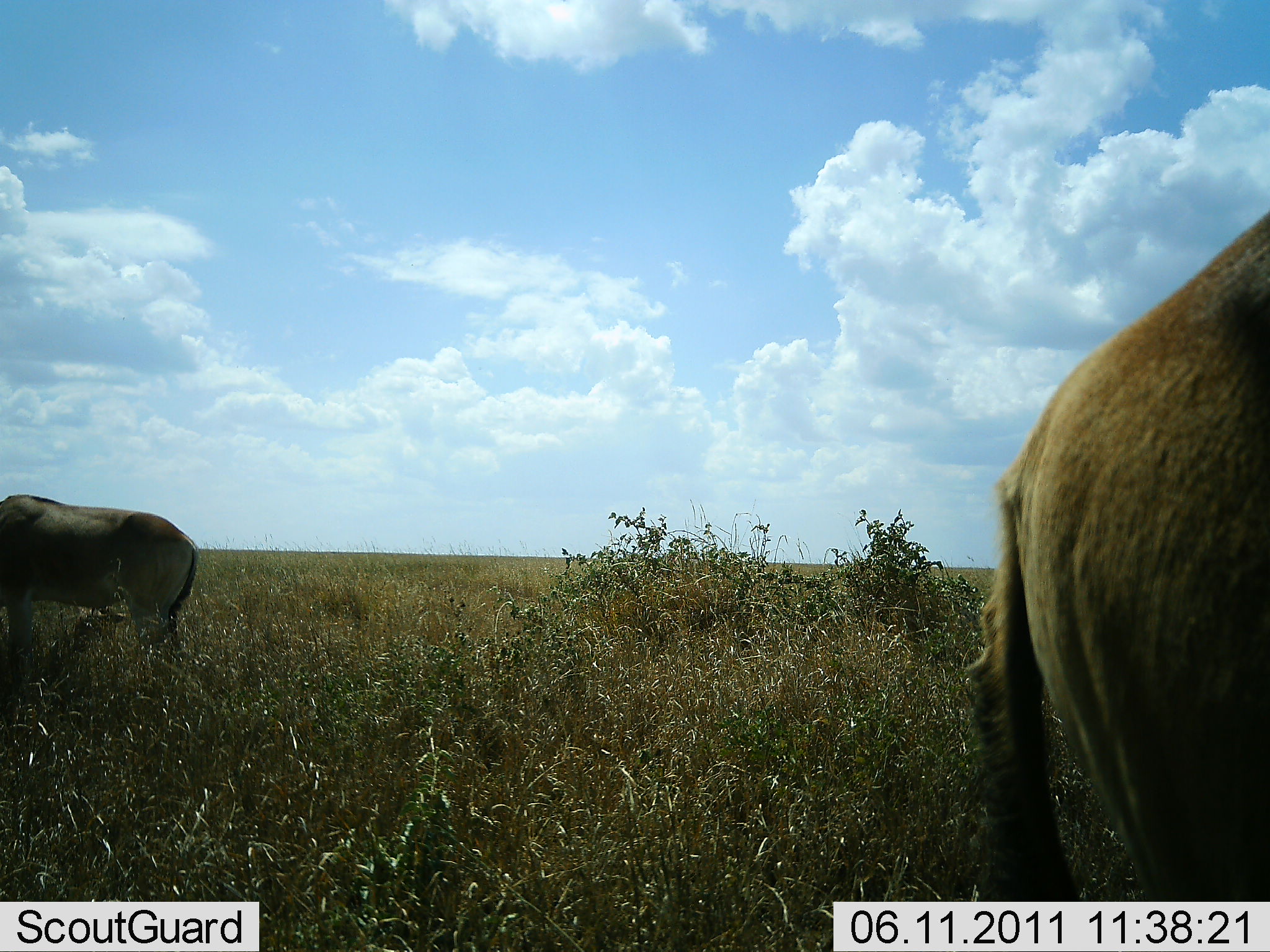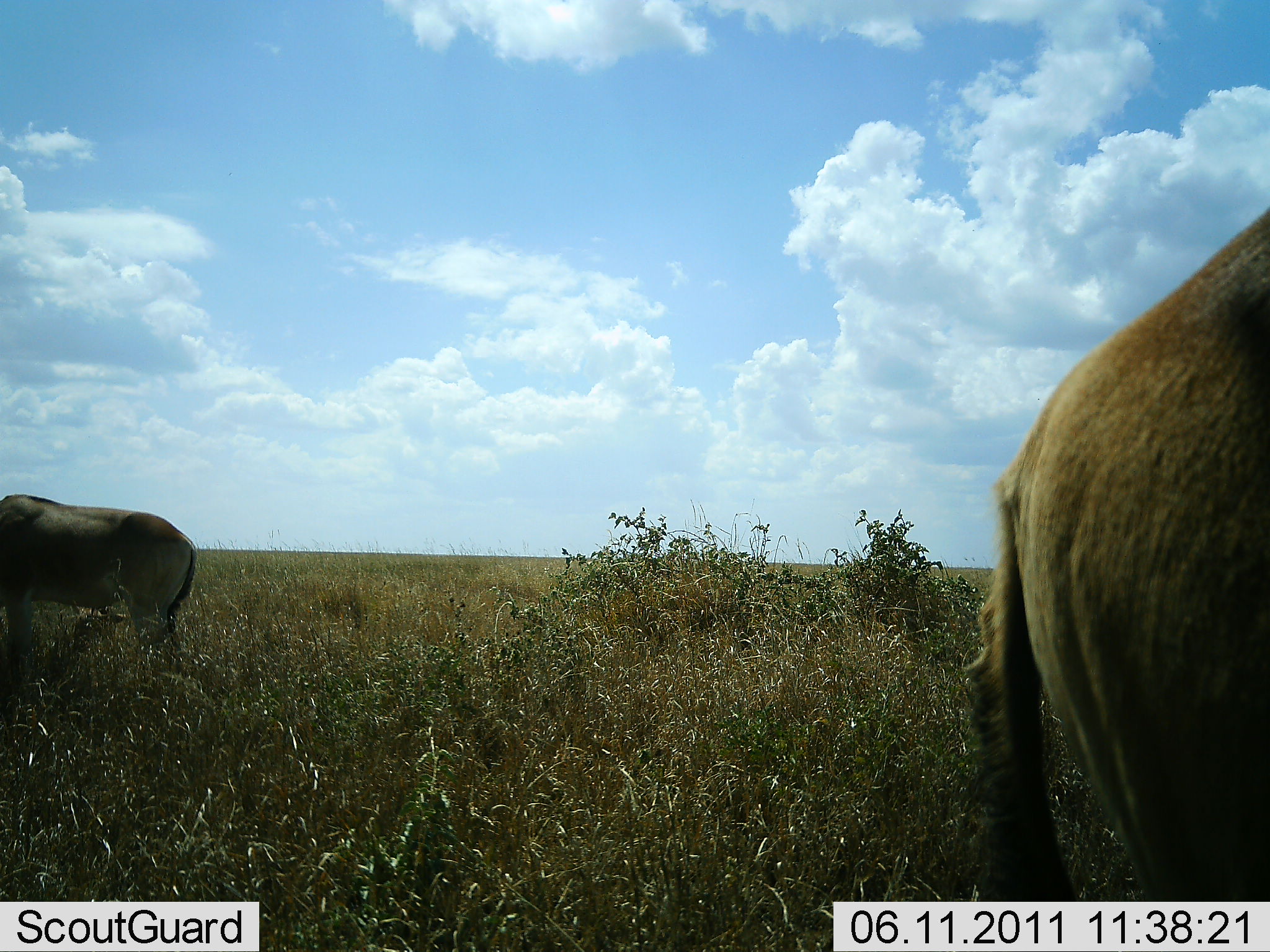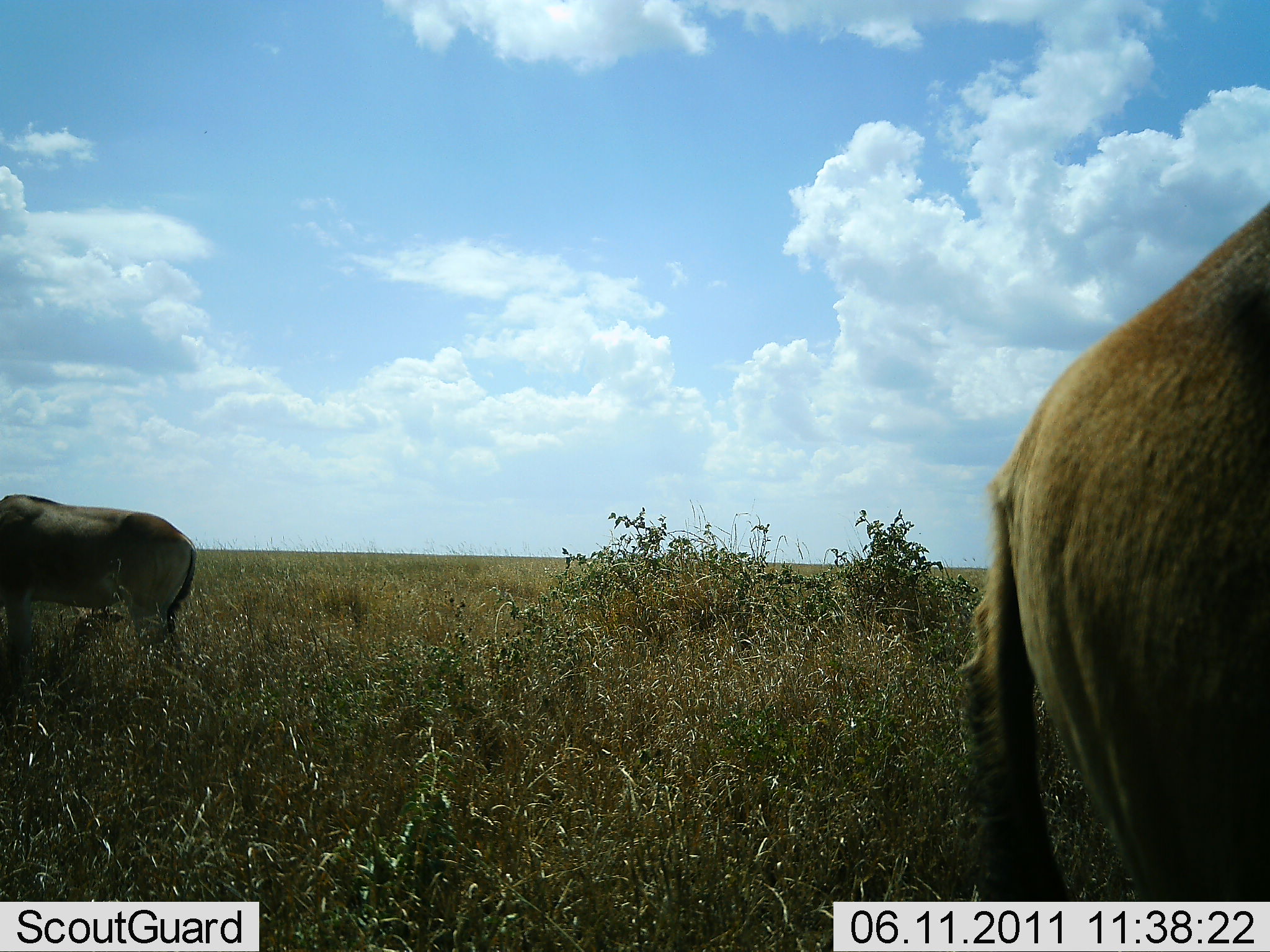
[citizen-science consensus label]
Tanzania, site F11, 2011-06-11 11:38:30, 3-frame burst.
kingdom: Animalia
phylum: Chordata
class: Mammalia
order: Artiodactyla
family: Bovidae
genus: Alcelaphus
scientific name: Alcelaphus buselaphus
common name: hartebeest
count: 2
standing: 83%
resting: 0%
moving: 8%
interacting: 0%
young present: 0%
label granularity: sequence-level